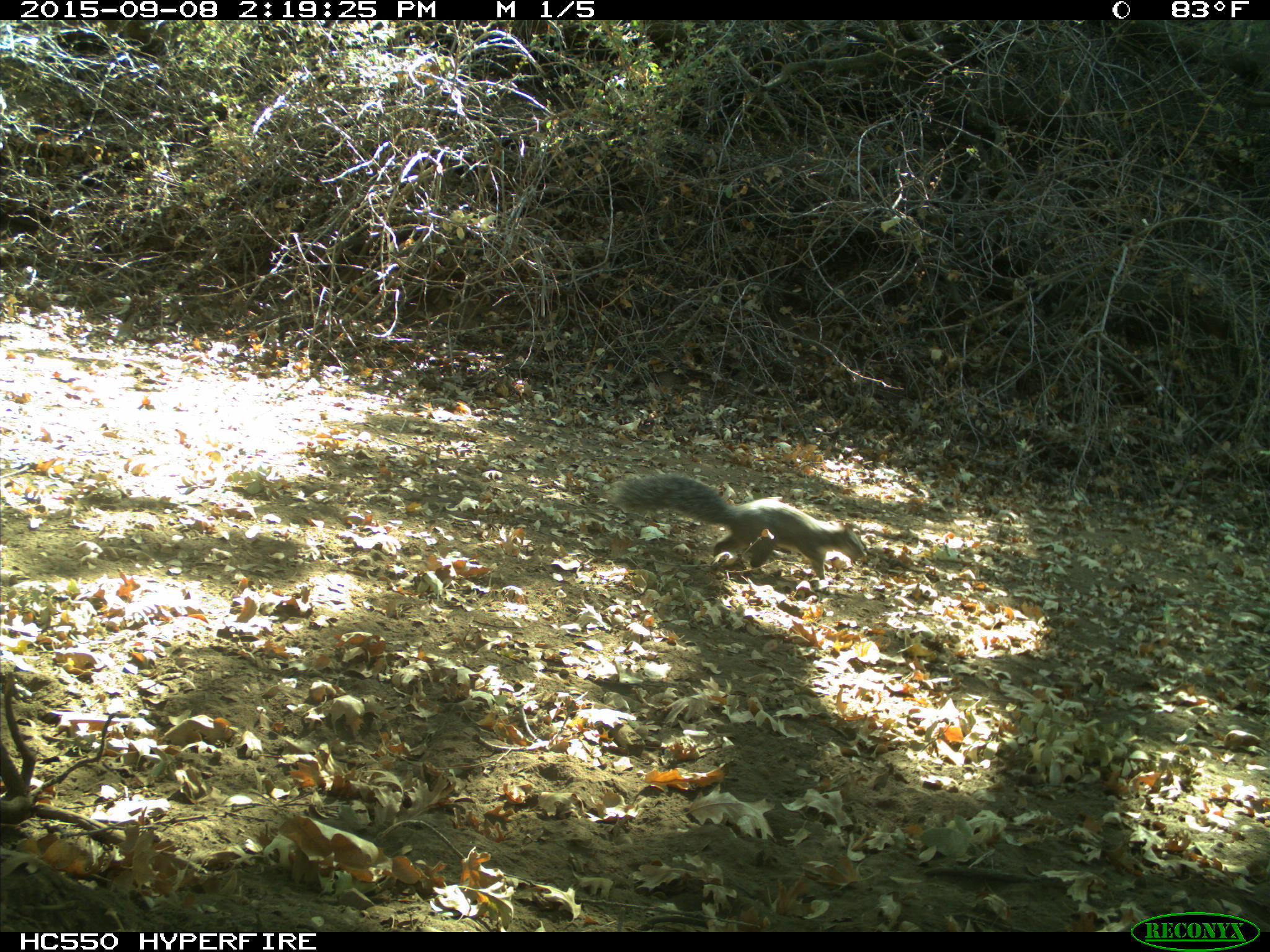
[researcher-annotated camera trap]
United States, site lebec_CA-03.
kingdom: Animalia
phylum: Chordata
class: Mammalia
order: Rodentia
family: Sciuridae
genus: Sciurus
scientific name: Sciurus carolinensis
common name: eastern gray squirrel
Sciurus carolinensis (eastern gray squirrel).